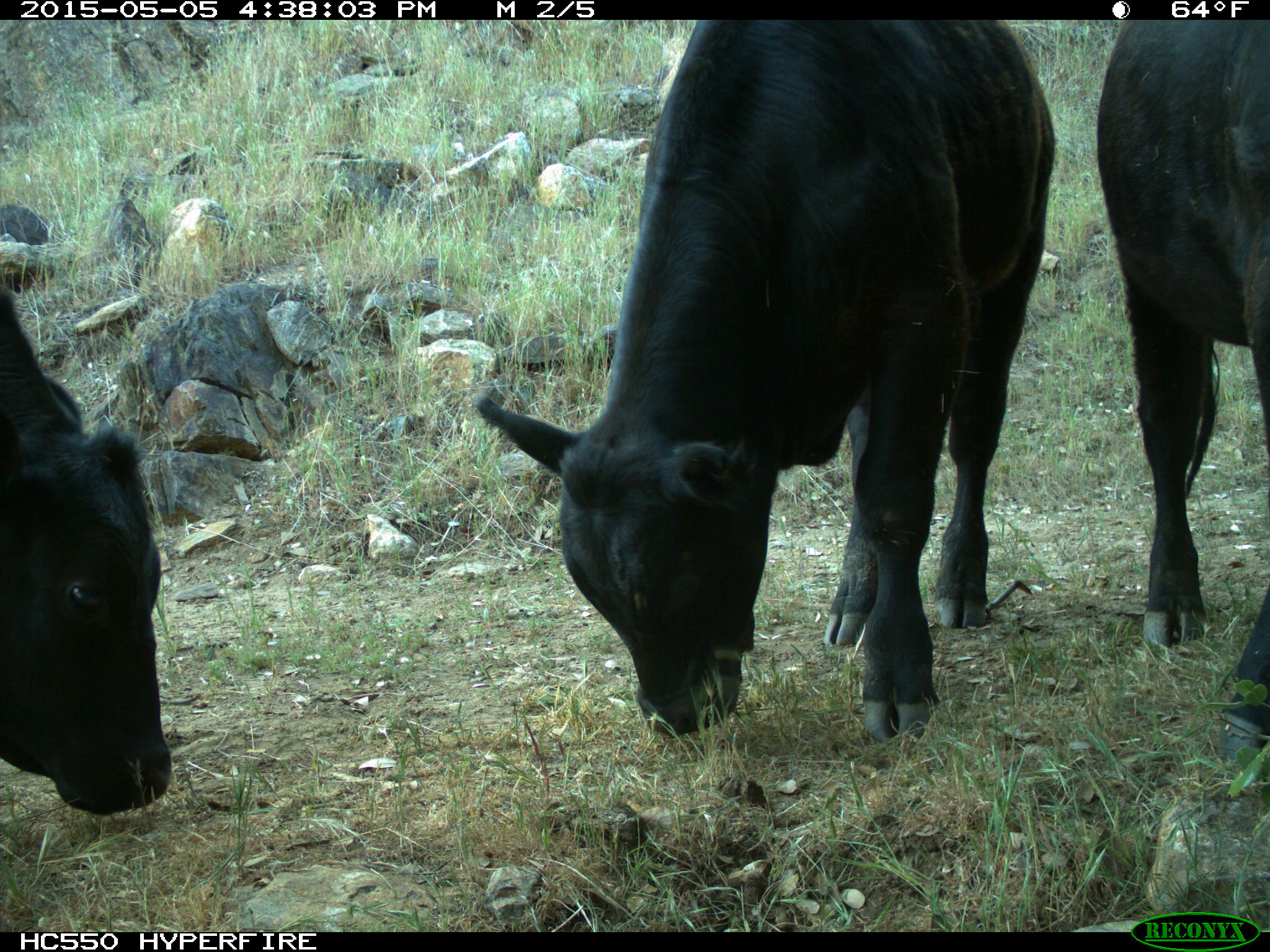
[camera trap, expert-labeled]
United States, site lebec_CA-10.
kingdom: Animalia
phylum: Chordata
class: Mammalia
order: Artiodactyla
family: Bovidae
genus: Bos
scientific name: Bos taurus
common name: domestic cow